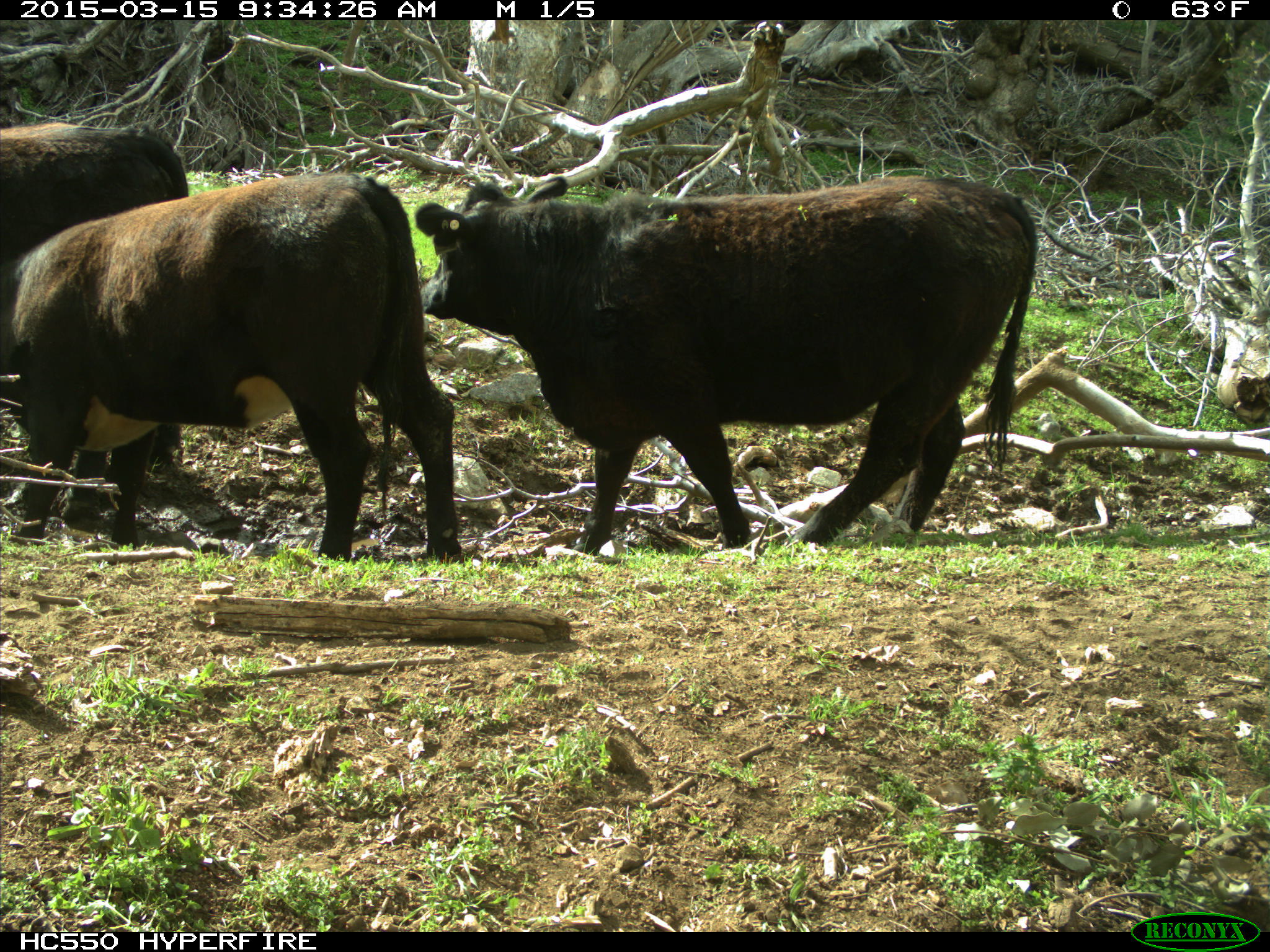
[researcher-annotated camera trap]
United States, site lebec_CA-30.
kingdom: Animalia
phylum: Chordata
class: Mammalia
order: Artiodactyla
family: Bovidae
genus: Bos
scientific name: Bos taurus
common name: domestic cow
Bos taurus (domestic cow).